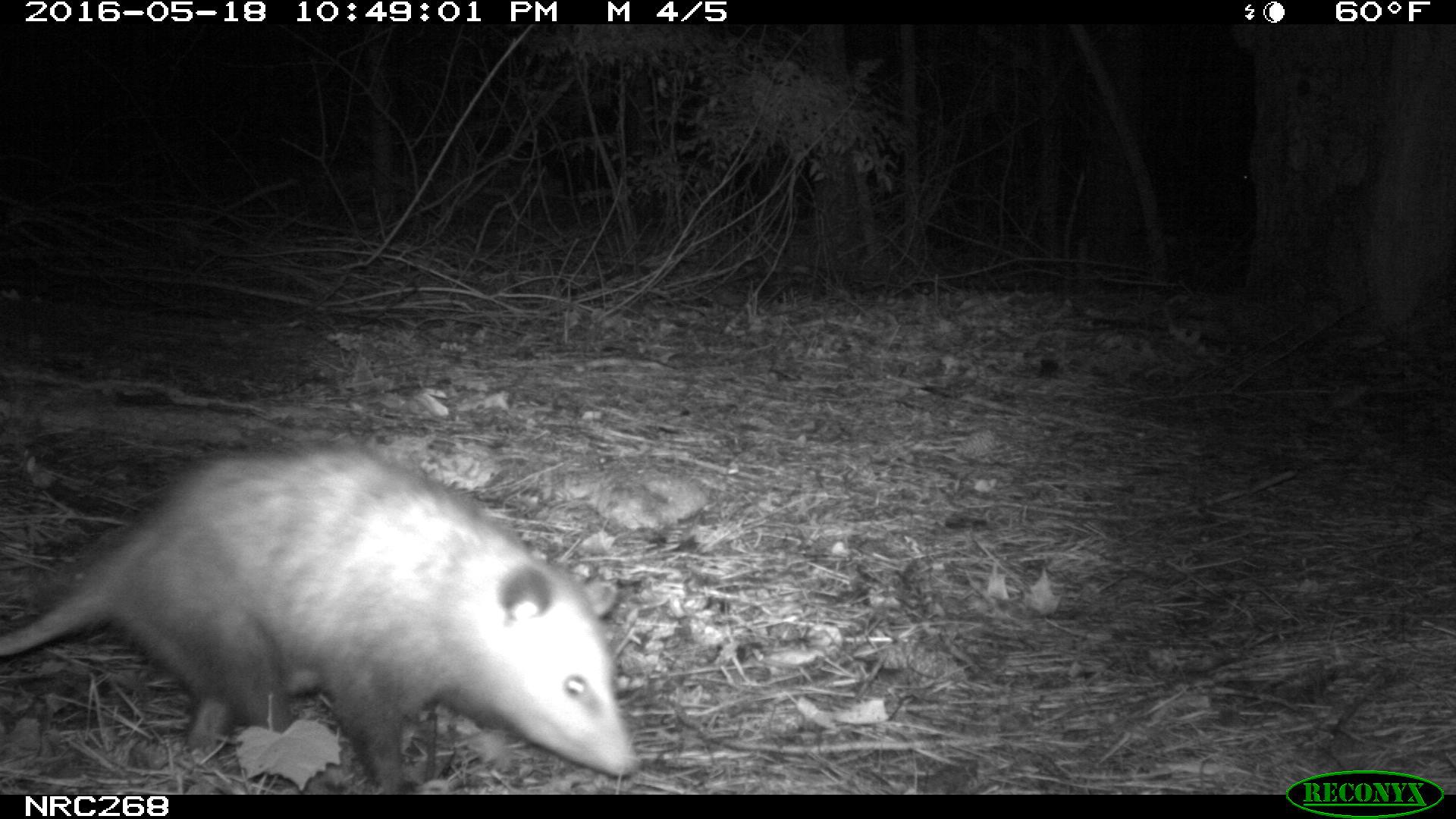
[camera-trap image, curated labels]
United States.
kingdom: Animalia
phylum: Chordata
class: Mammalia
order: Didelphimorphia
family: Didelphidae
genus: Didelphis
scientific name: Didelphis virginiana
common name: virginia opossum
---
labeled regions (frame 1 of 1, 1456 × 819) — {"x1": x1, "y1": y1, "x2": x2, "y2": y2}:
Virginia Opossum: {"x1": 0, "y1": 431, "x2": 646, "y2": 783}